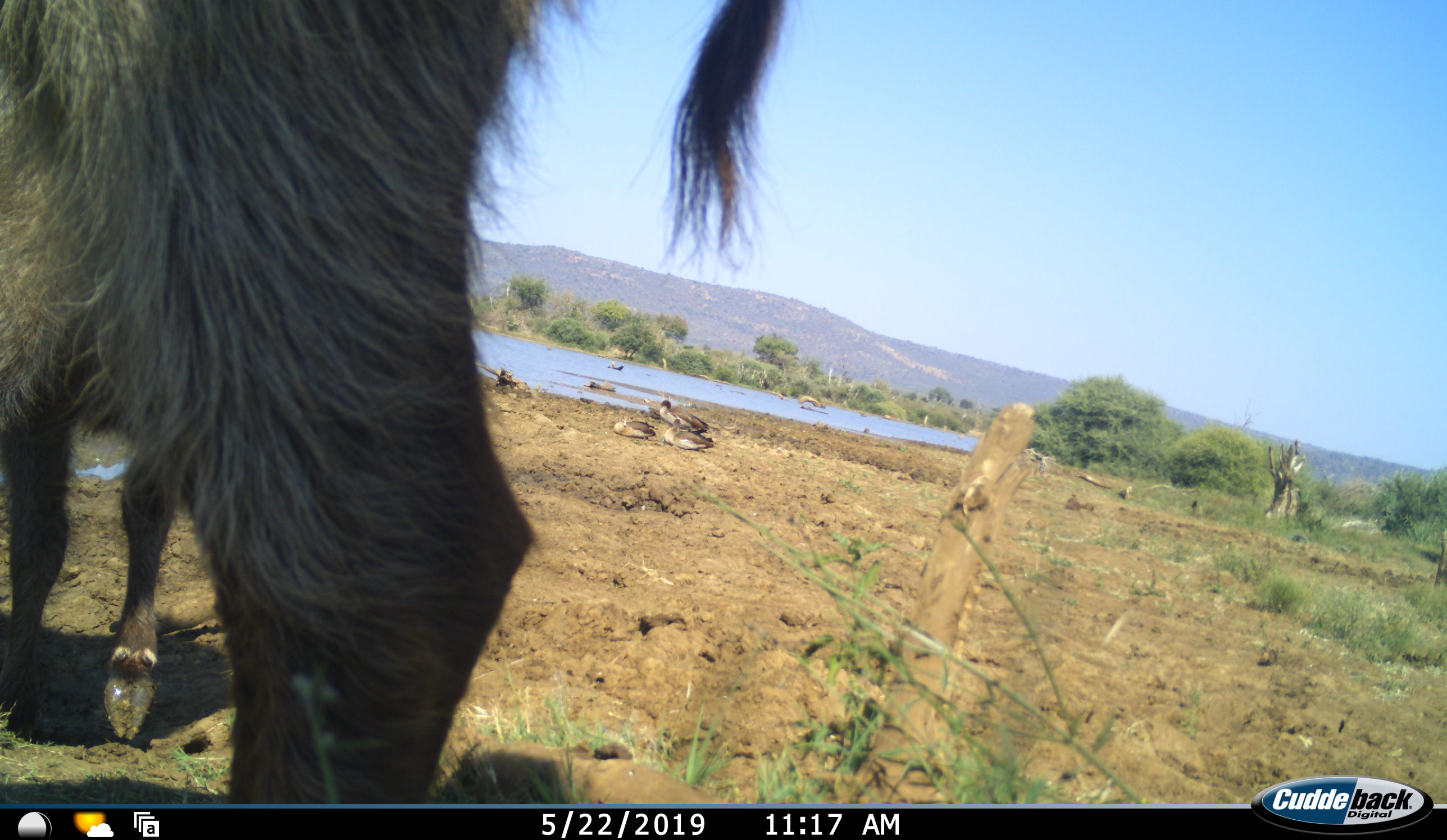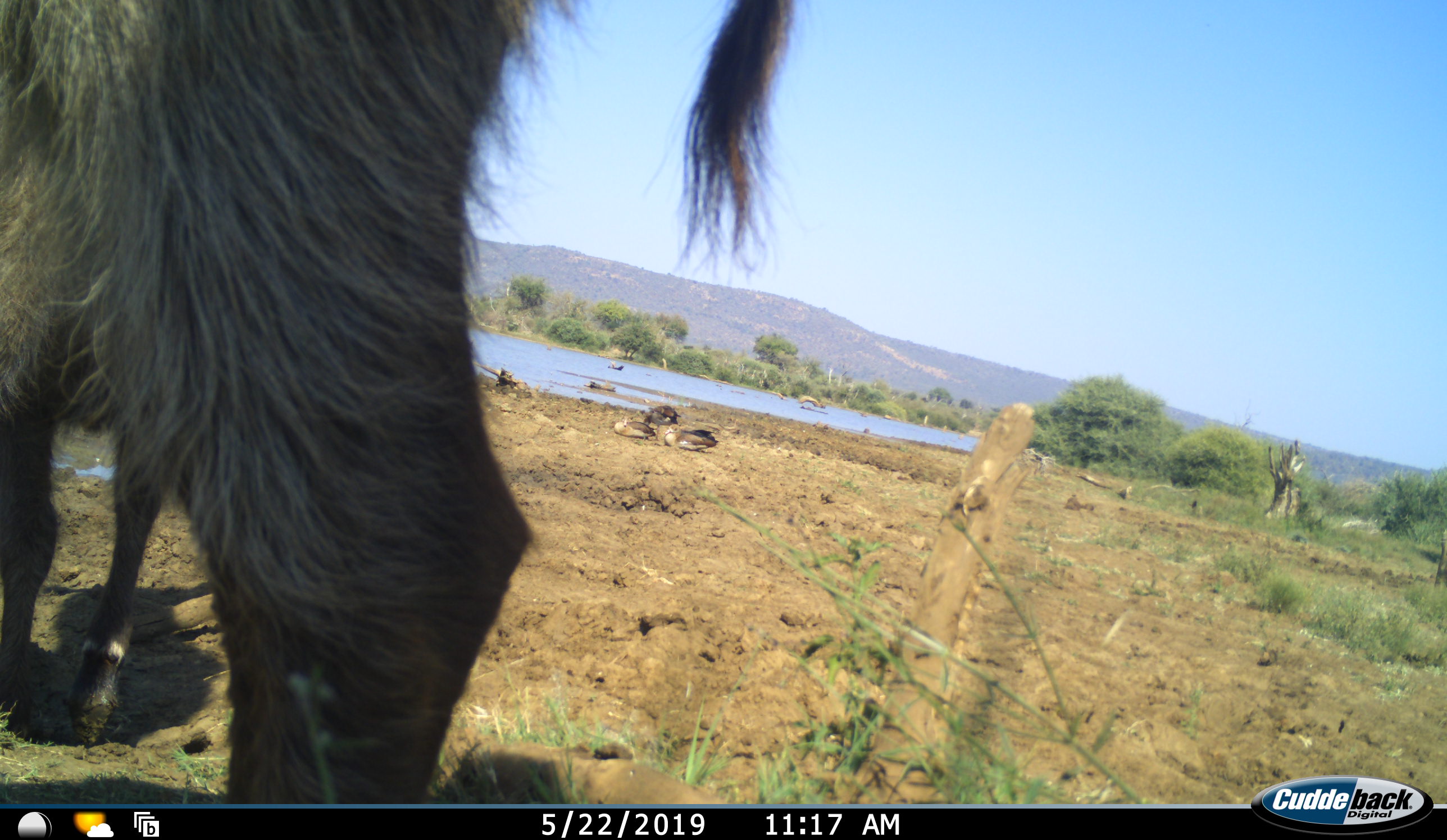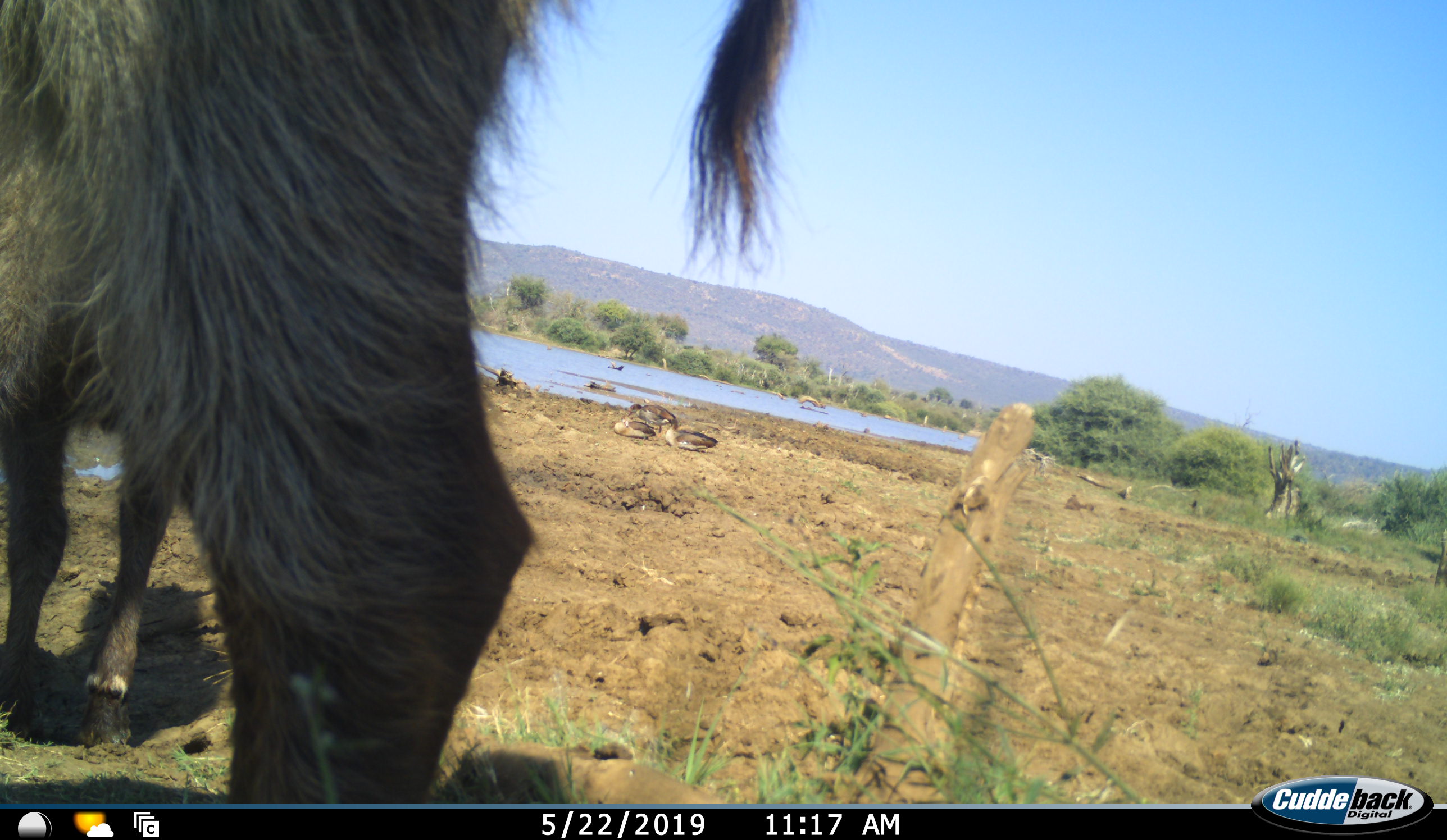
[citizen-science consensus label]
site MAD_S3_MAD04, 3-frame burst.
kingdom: Animalia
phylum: Chordata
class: Aves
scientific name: Aves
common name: bird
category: birdother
Birdother (bird) (Aves), count 3. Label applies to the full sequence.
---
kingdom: Animalia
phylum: Chordata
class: Mammalia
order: Artiodactyla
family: Bovidae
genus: Kobus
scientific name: Kobus ellipsiprymnus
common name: waterbuck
Waterbuck (Kobus ellipsiprymnus), count 2. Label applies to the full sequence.